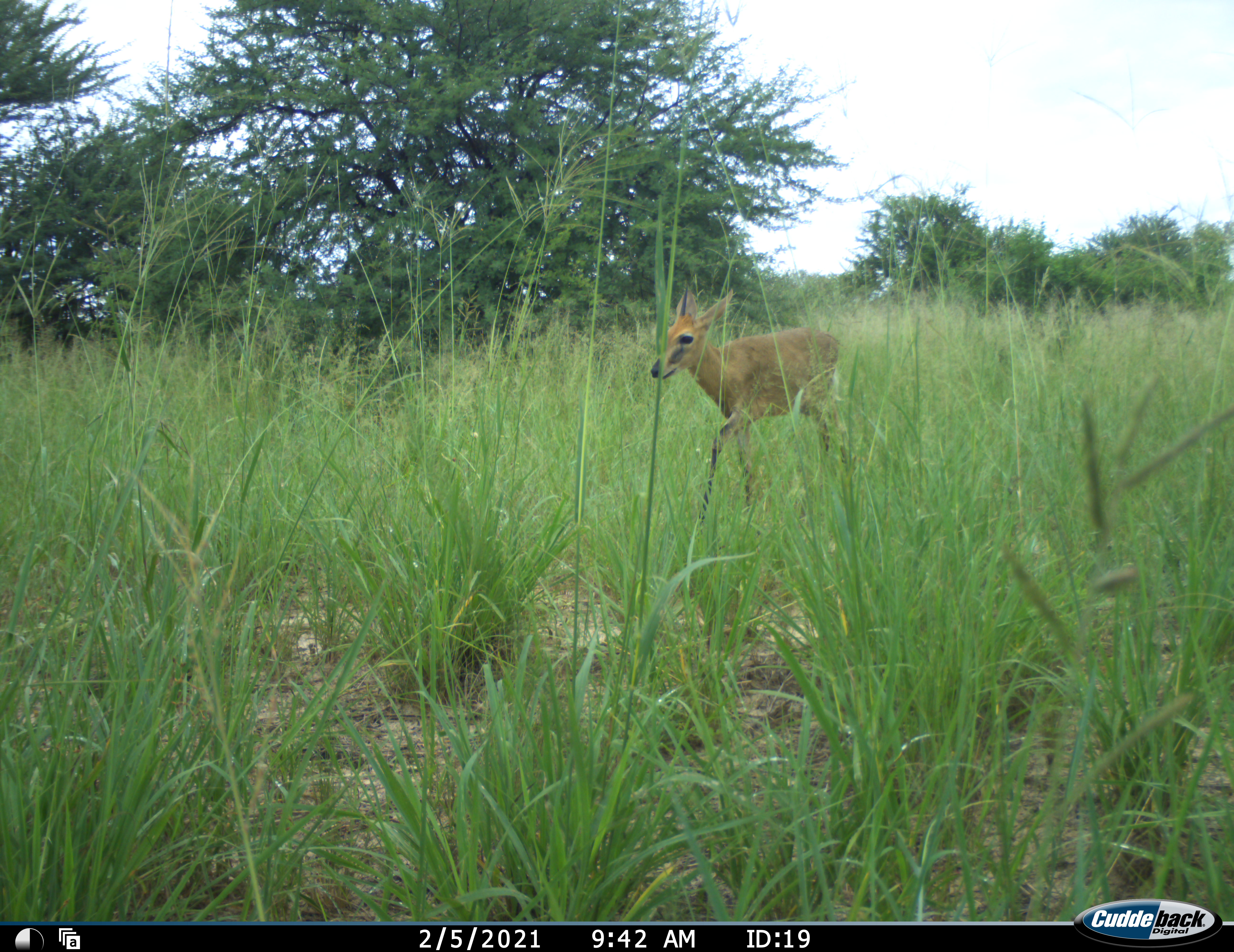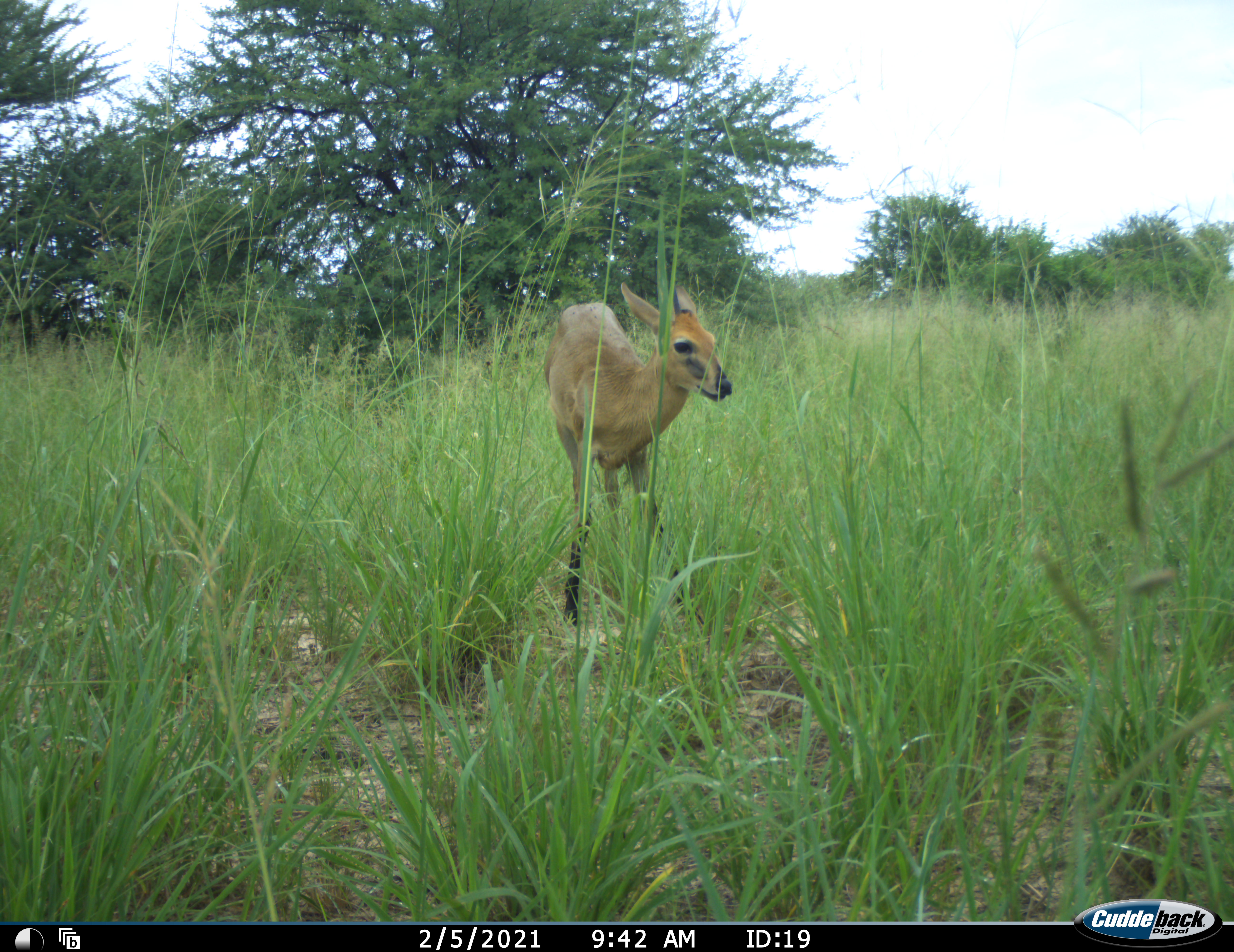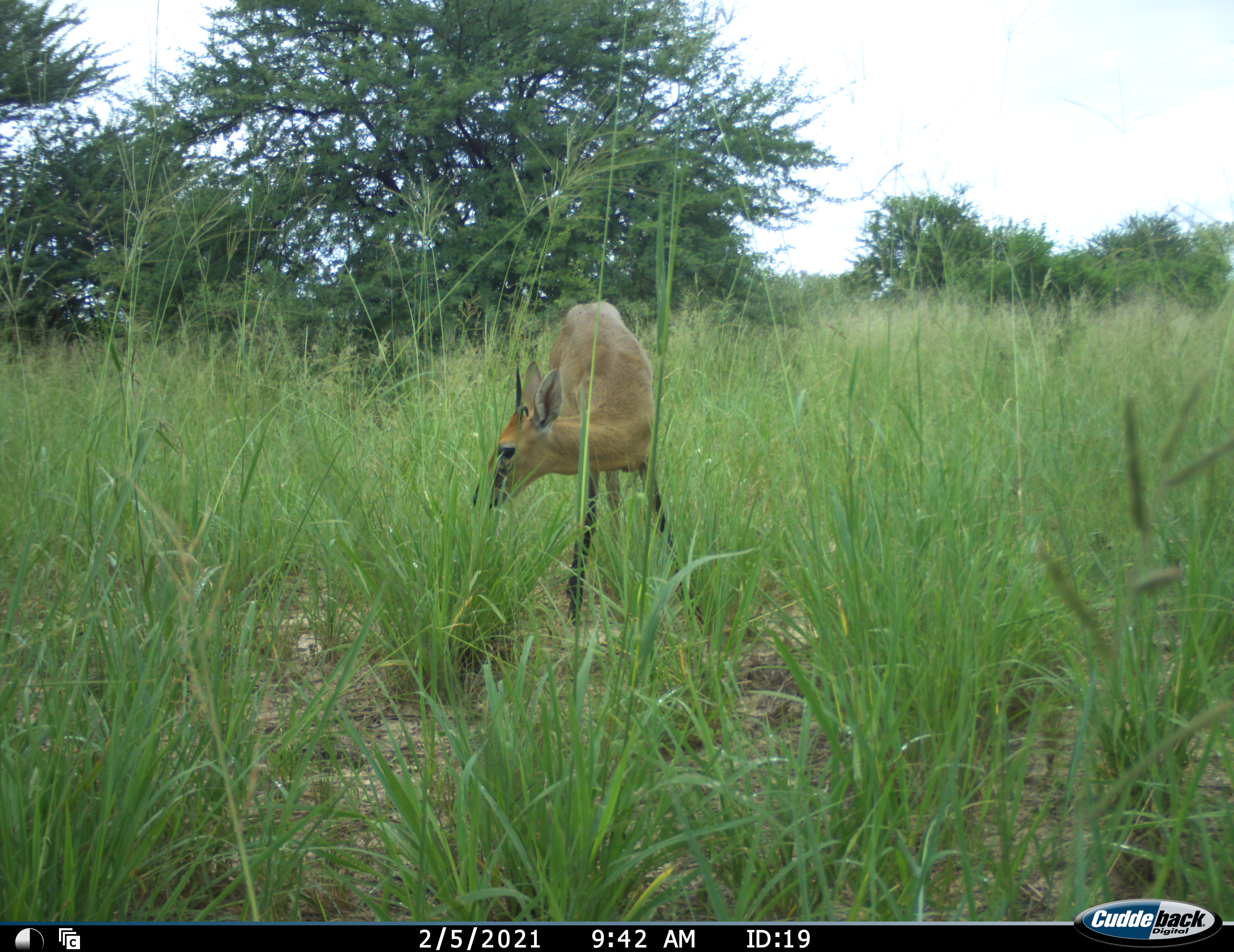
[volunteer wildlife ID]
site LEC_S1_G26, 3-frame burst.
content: unidentified animal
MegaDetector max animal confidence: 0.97